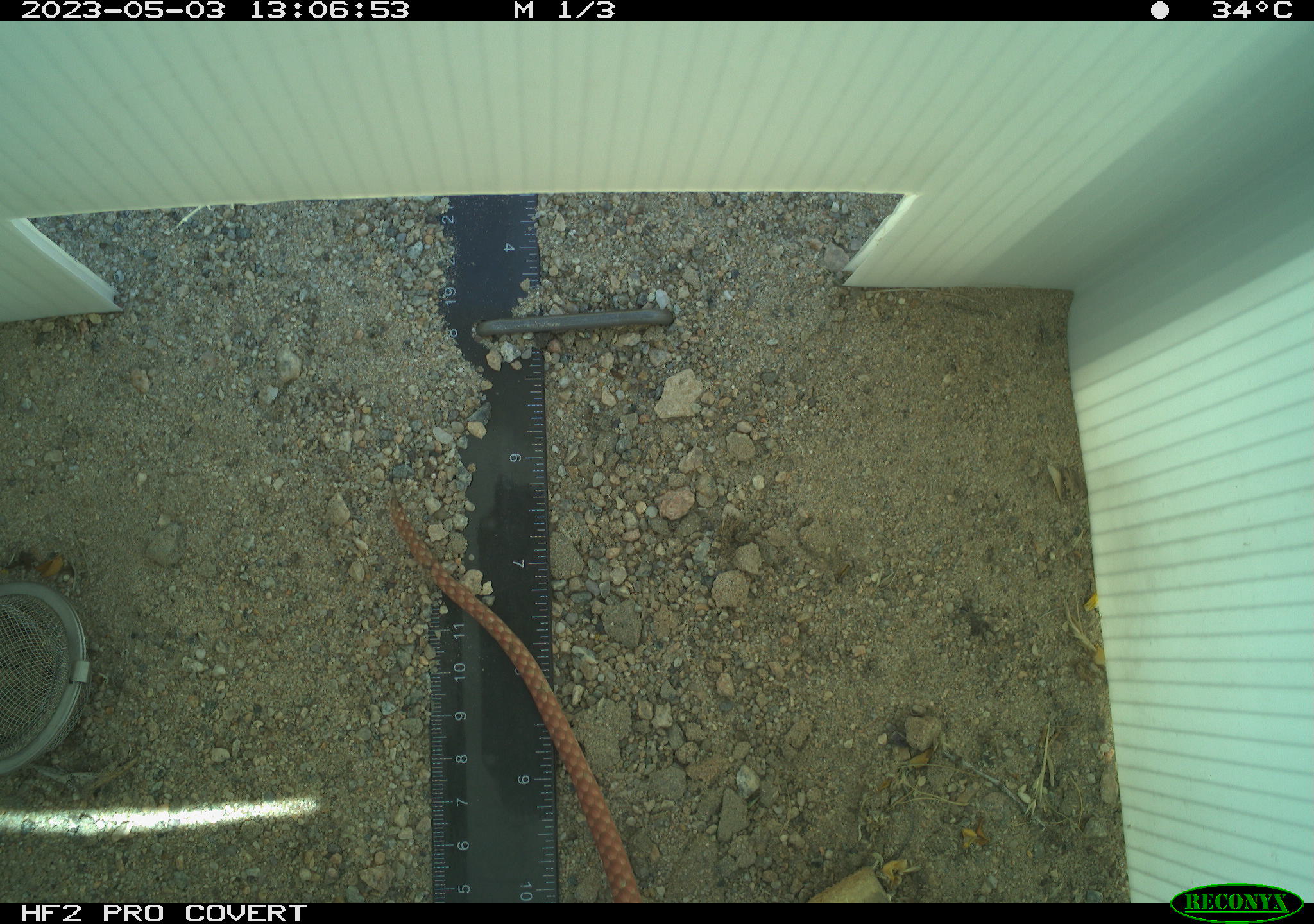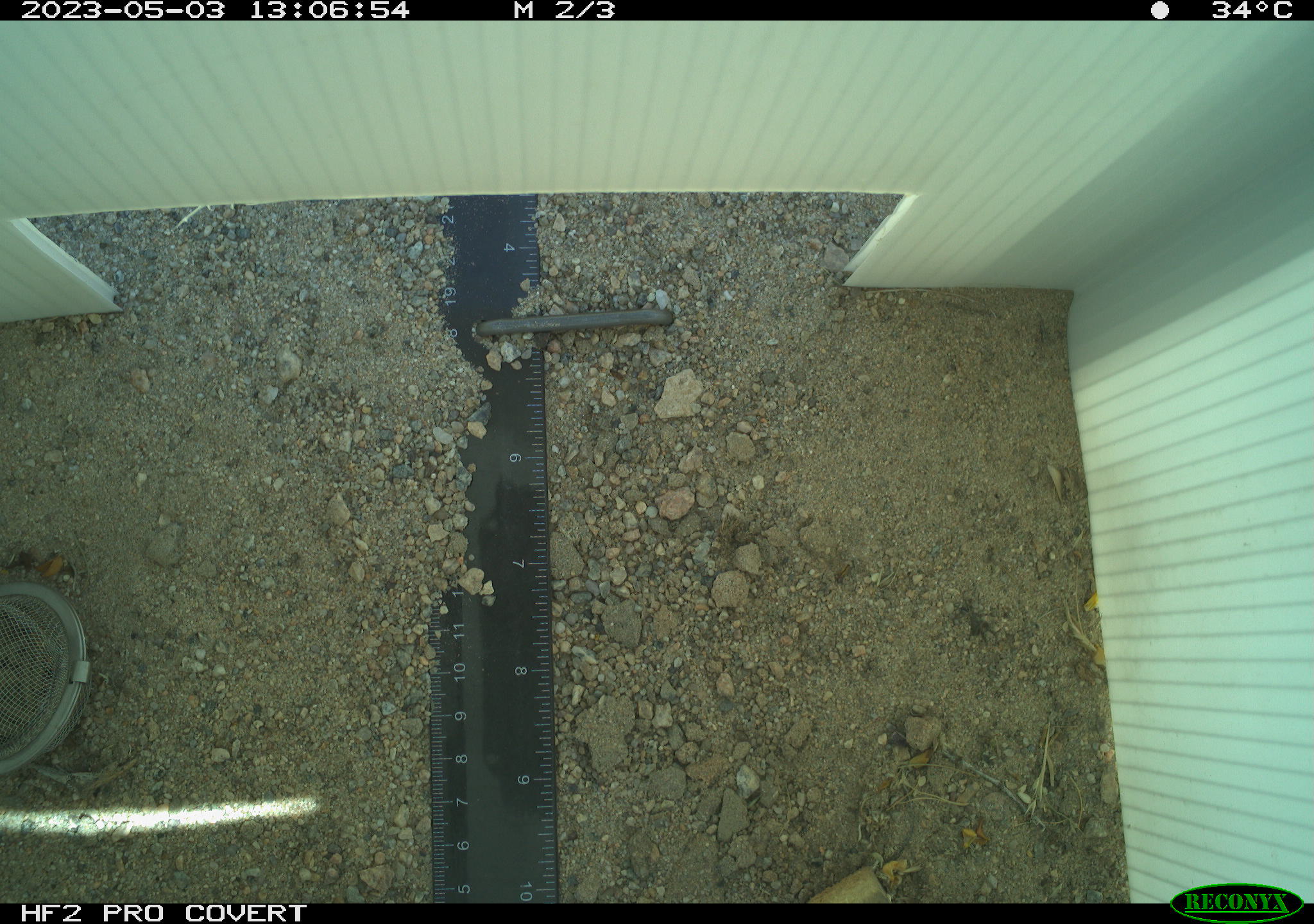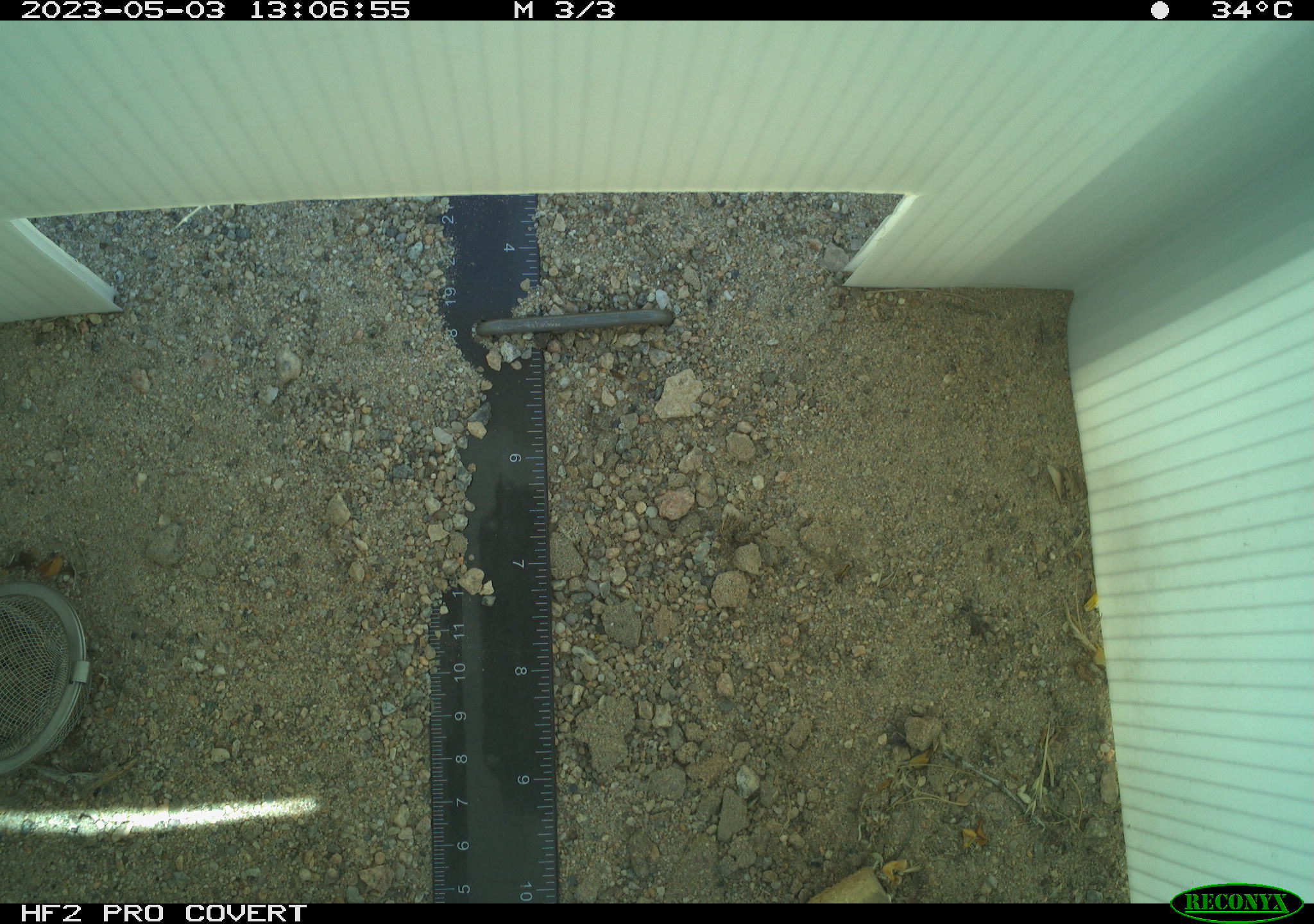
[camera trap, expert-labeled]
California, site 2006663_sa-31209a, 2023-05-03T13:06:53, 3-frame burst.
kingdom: Animalia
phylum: Chordata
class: Reptilia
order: Squamata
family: Colubridae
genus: Masticophis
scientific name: Masticophis flagellum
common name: coachwhip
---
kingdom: Animalia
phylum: Chordata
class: Reptilia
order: Squamata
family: Teiidae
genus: Aspidoscelis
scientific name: Aspidoscelis tigris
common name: western whiptail